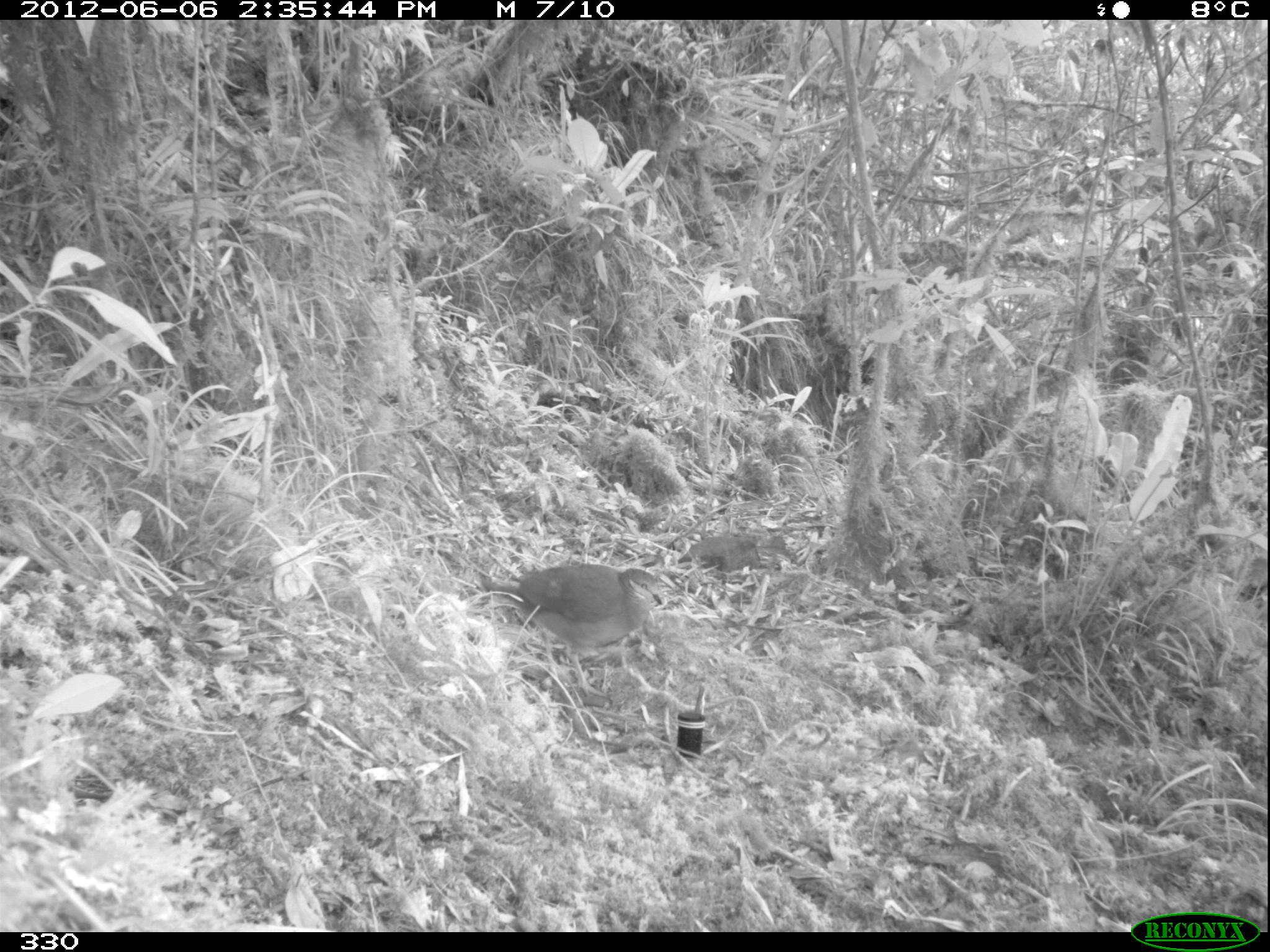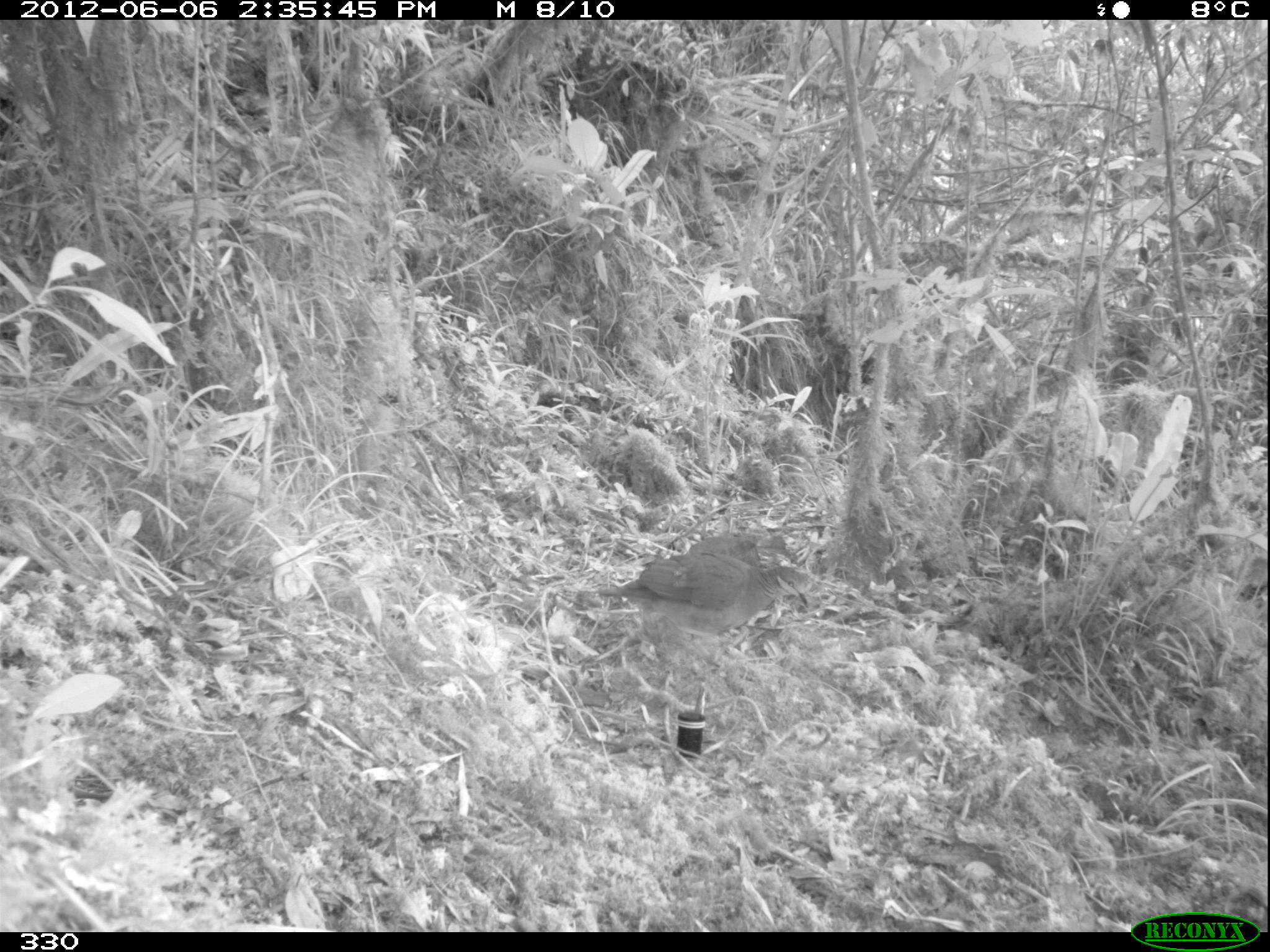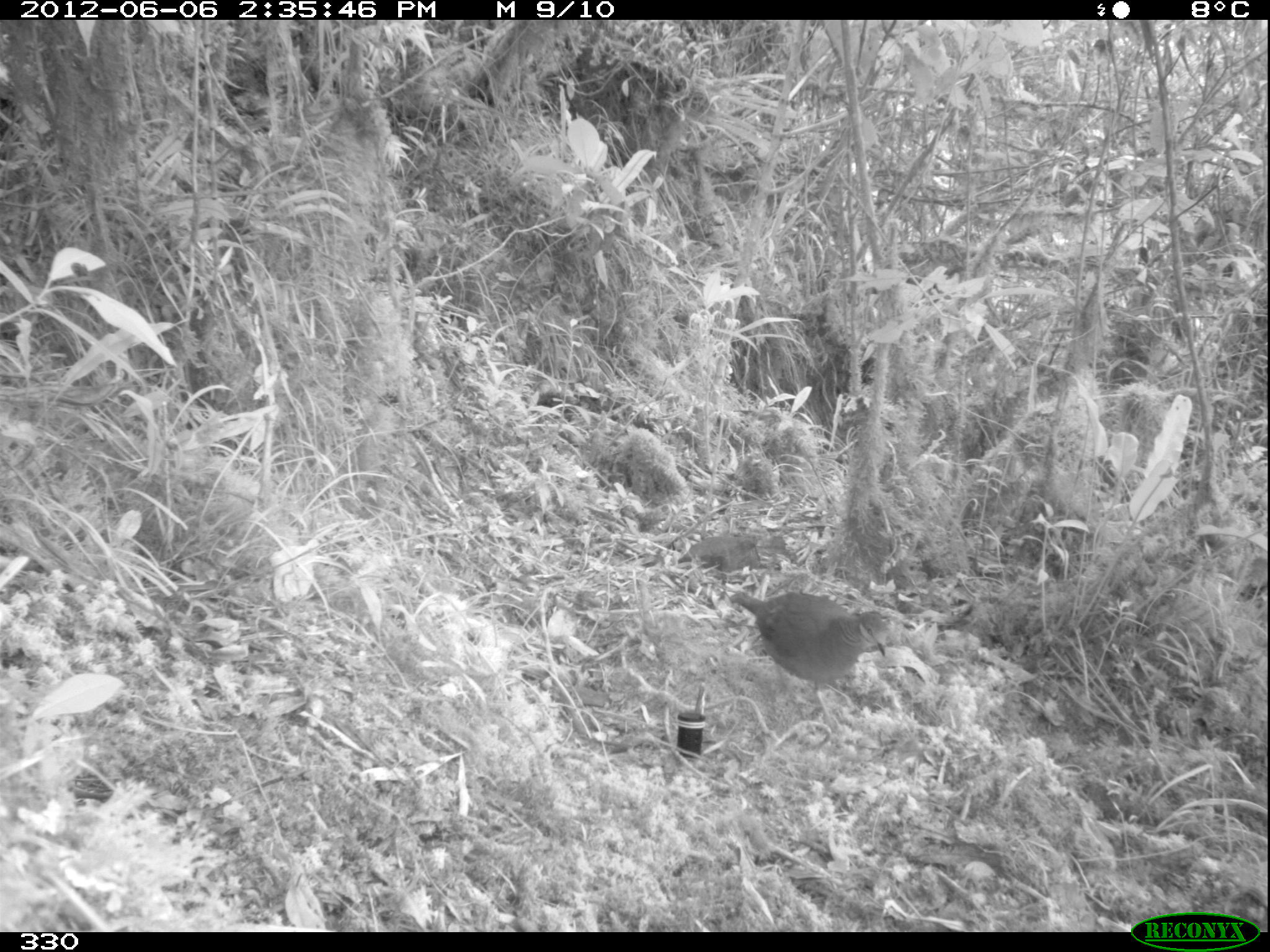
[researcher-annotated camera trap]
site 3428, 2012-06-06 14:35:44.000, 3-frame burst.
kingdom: Animalia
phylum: Chordata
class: Aves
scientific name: Aves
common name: bird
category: unknown bird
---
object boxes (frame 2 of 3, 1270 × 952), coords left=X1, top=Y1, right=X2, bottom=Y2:
unknown bird: left=593, top=536, right=812, bottom=650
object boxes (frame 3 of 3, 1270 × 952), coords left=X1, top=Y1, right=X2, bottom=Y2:
unknown bird: left=729, top=591, right=887, bottom=690